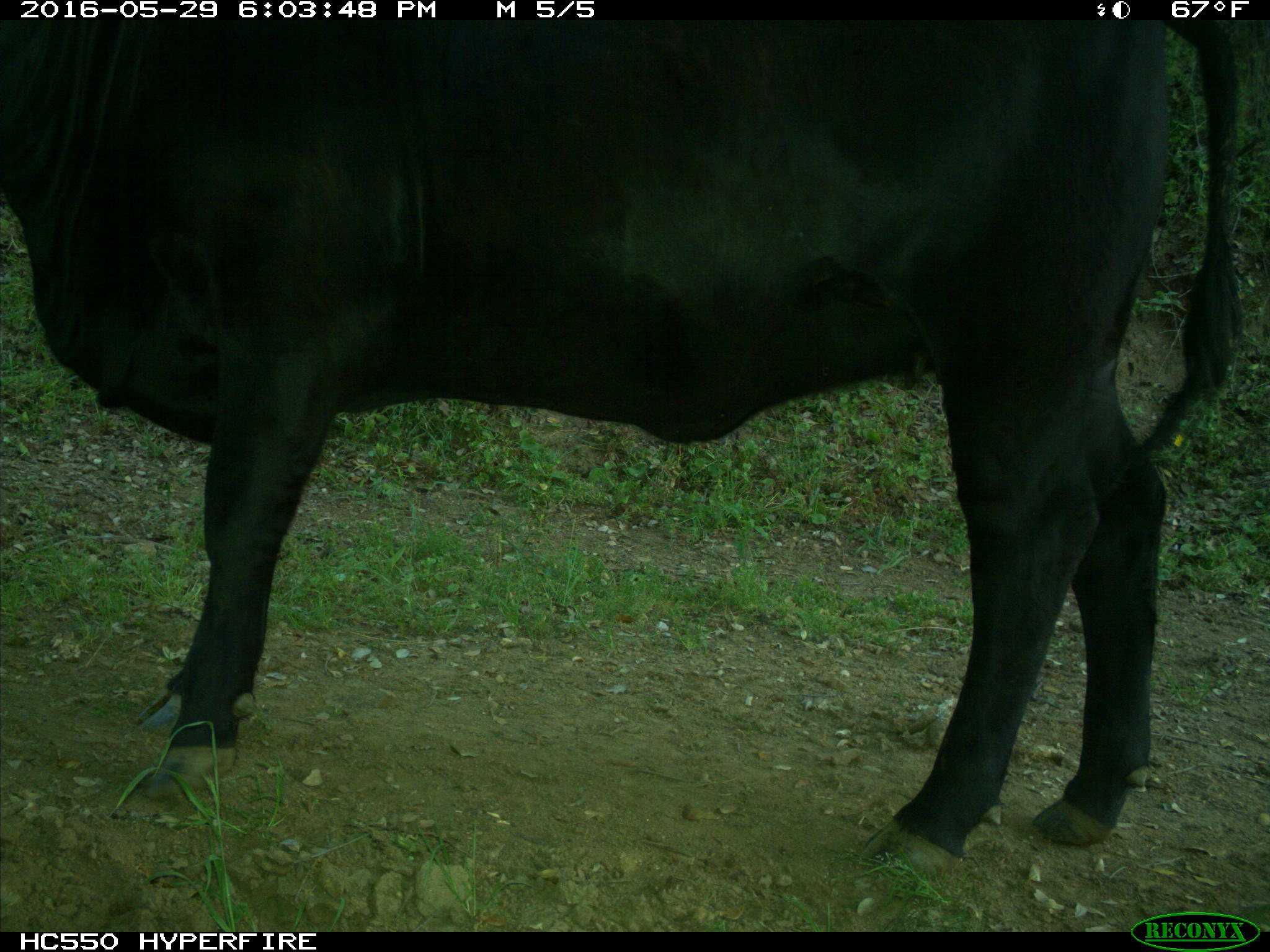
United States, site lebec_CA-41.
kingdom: Animalia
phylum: Chordata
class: Mammalia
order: Artiodactyla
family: Bovidae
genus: Bos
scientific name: Bos taurus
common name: domestic cow